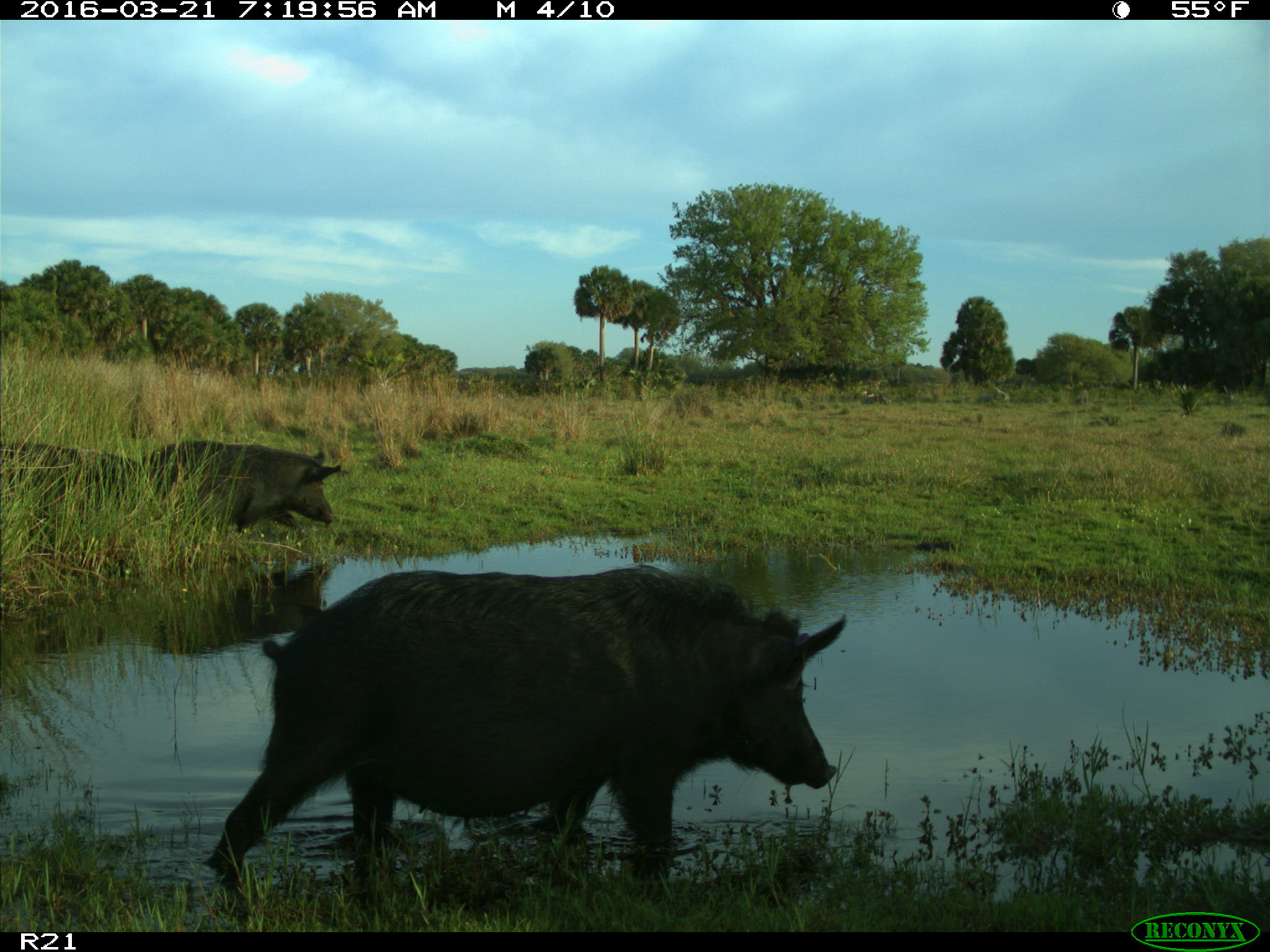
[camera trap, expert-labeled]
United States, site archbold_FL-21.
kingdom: Animalia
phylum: Chordata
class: Mammalia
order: Artiodactyla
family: Suidae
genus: Sus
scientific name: Sus scrofa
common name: wild boar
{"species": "Sus scrofa (wild boar)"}